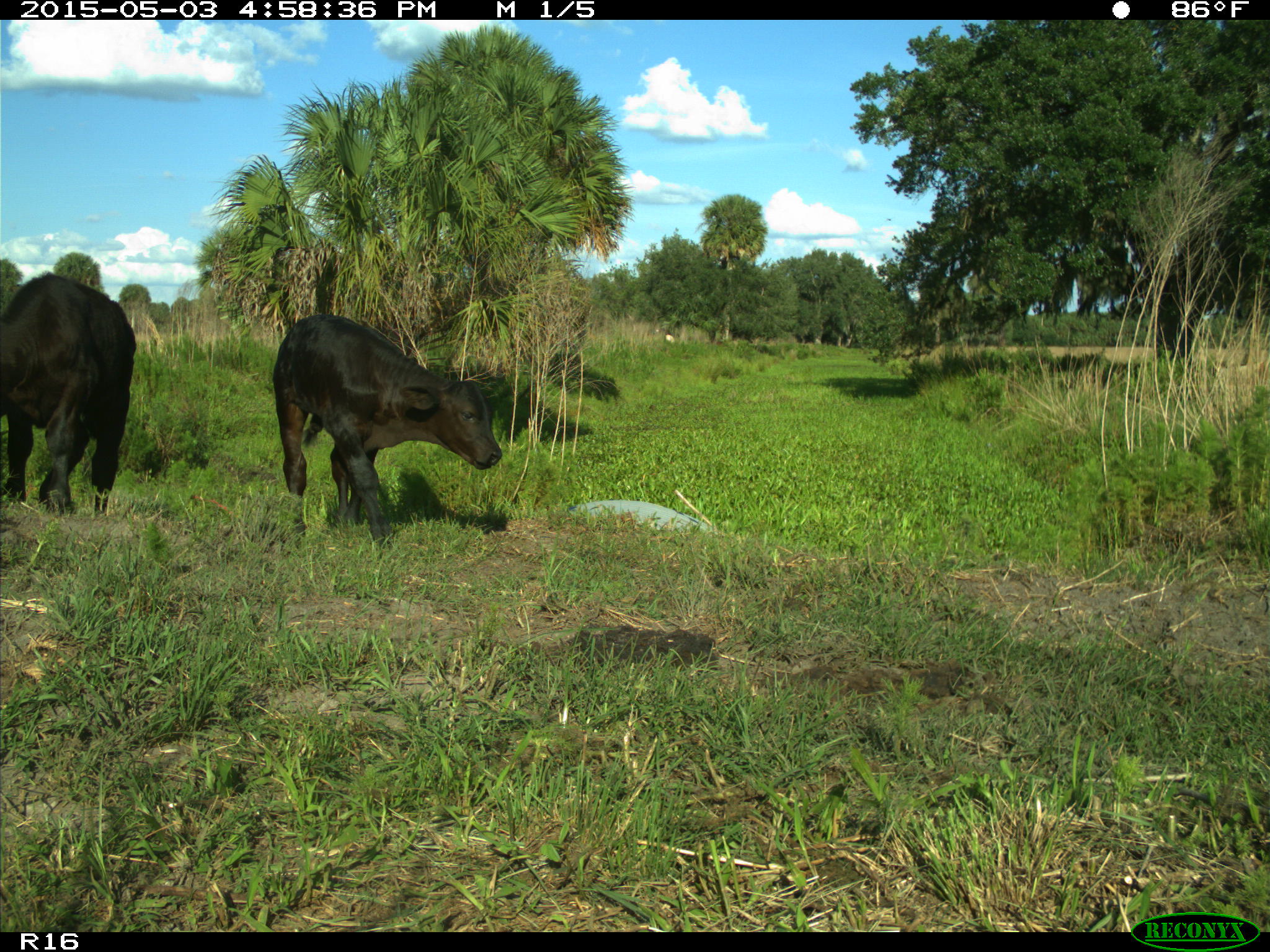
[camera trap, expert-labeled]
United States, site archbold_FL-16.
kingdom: Animalia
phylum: Chordata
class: Mammalia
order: Artiodactyla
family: Bovidae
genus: Bos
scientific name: Bos taurus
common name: domestic cow